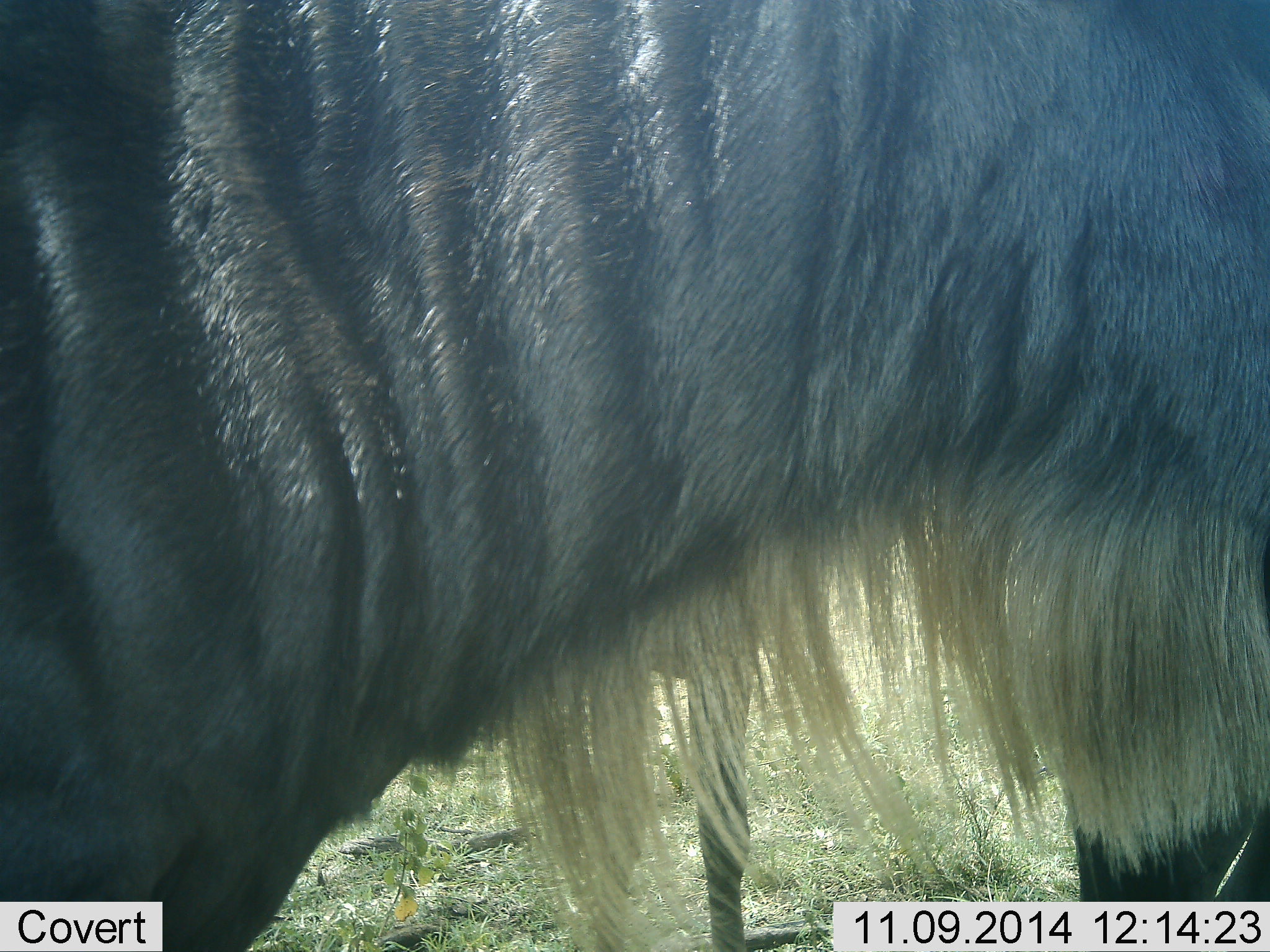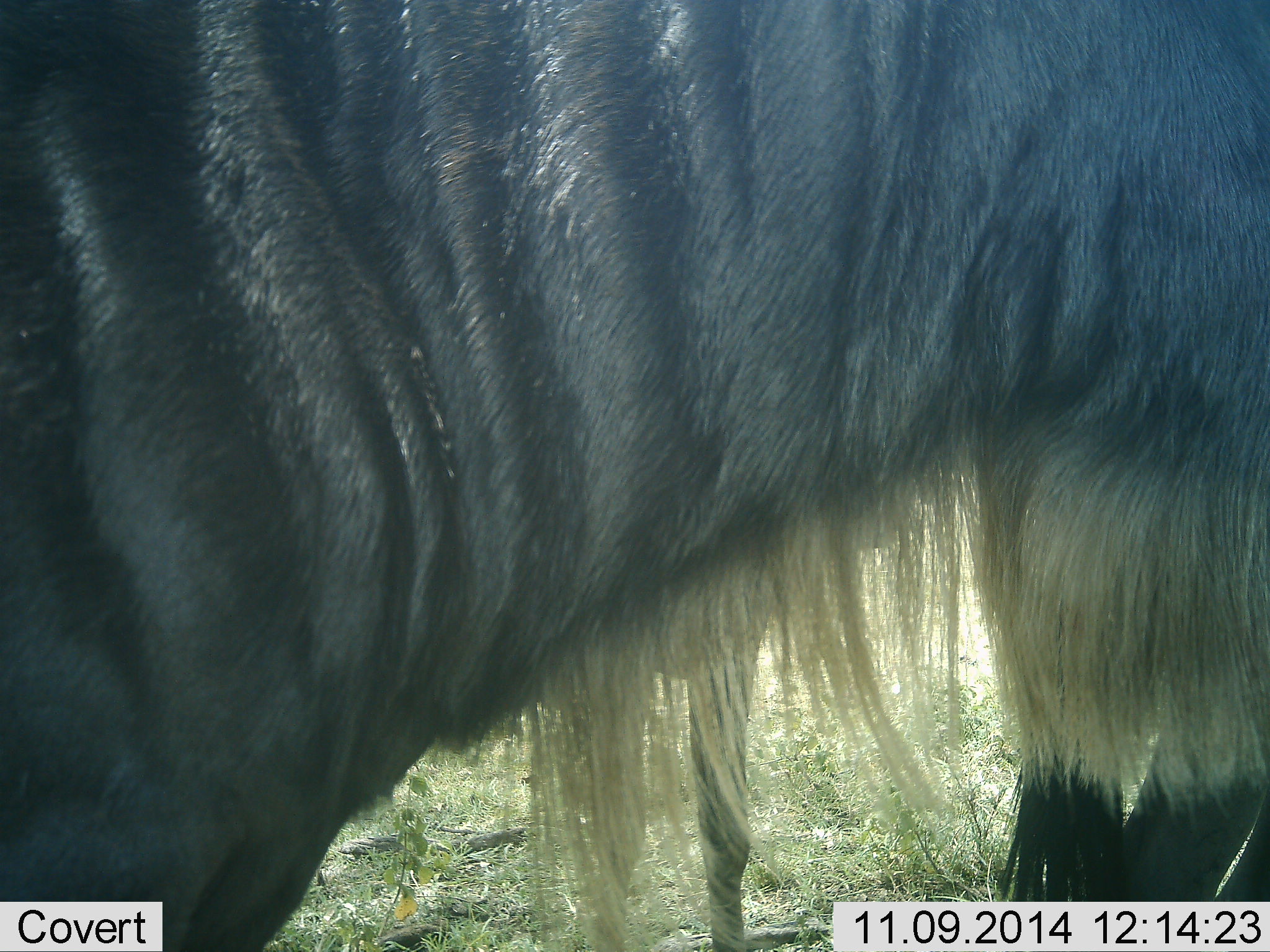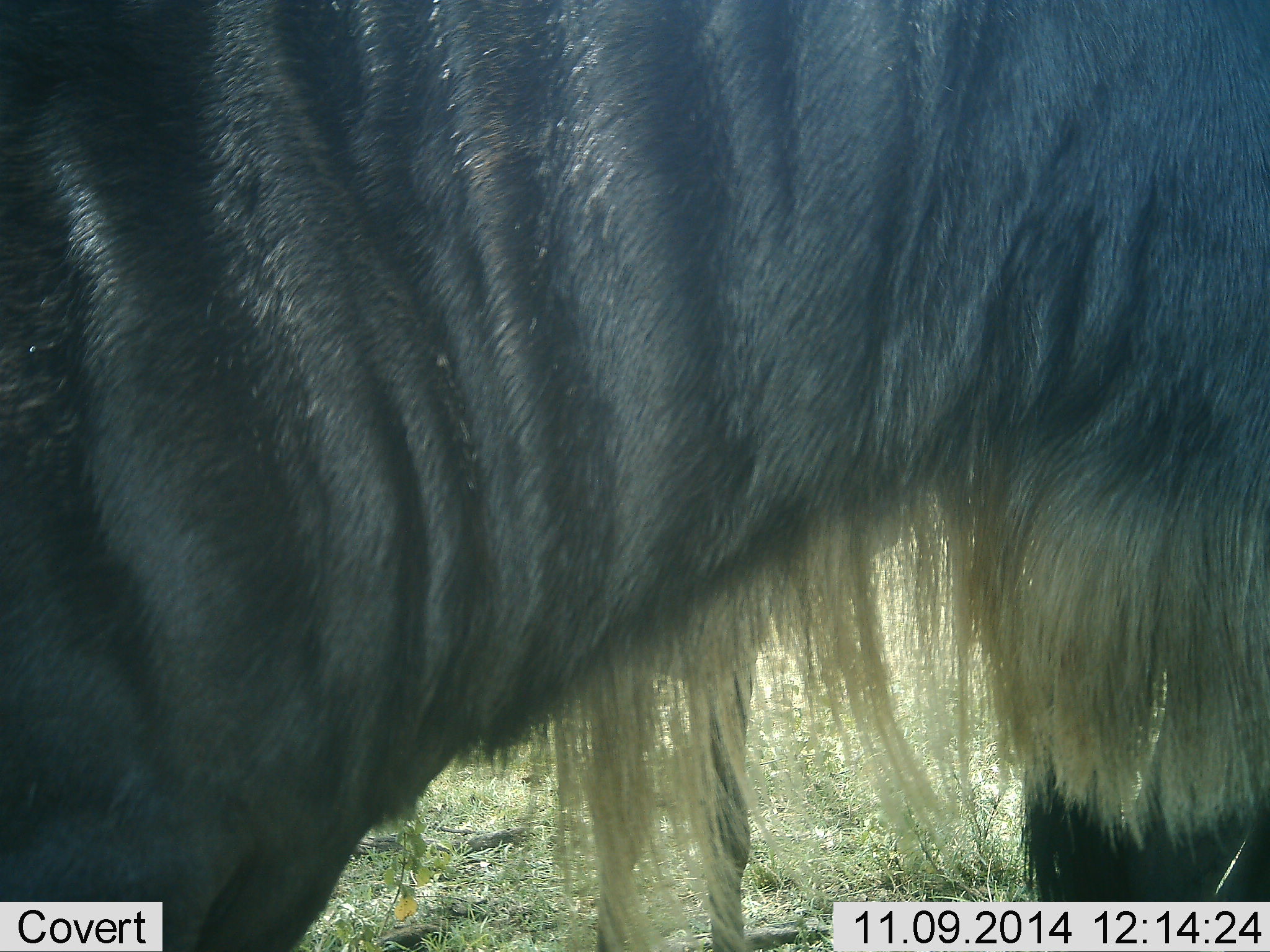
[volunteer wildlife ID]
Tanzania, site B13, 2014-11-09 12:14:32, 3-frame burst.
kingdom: Animalia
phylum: Chordata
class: Mammalia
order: Artiodactyla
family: Bovidae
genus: Connochaetes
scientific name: Connochaetes taurinus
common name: blue wildebeest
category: wildebeest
Wildebeest (blue wildebeest) (Connochaetes taurinus), count 1. Behavior (volunteer vote fractions): standing 80%, resting 0%, moving 20%, interacting 0%. Young present (vote fraction): 0%. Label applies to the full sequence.